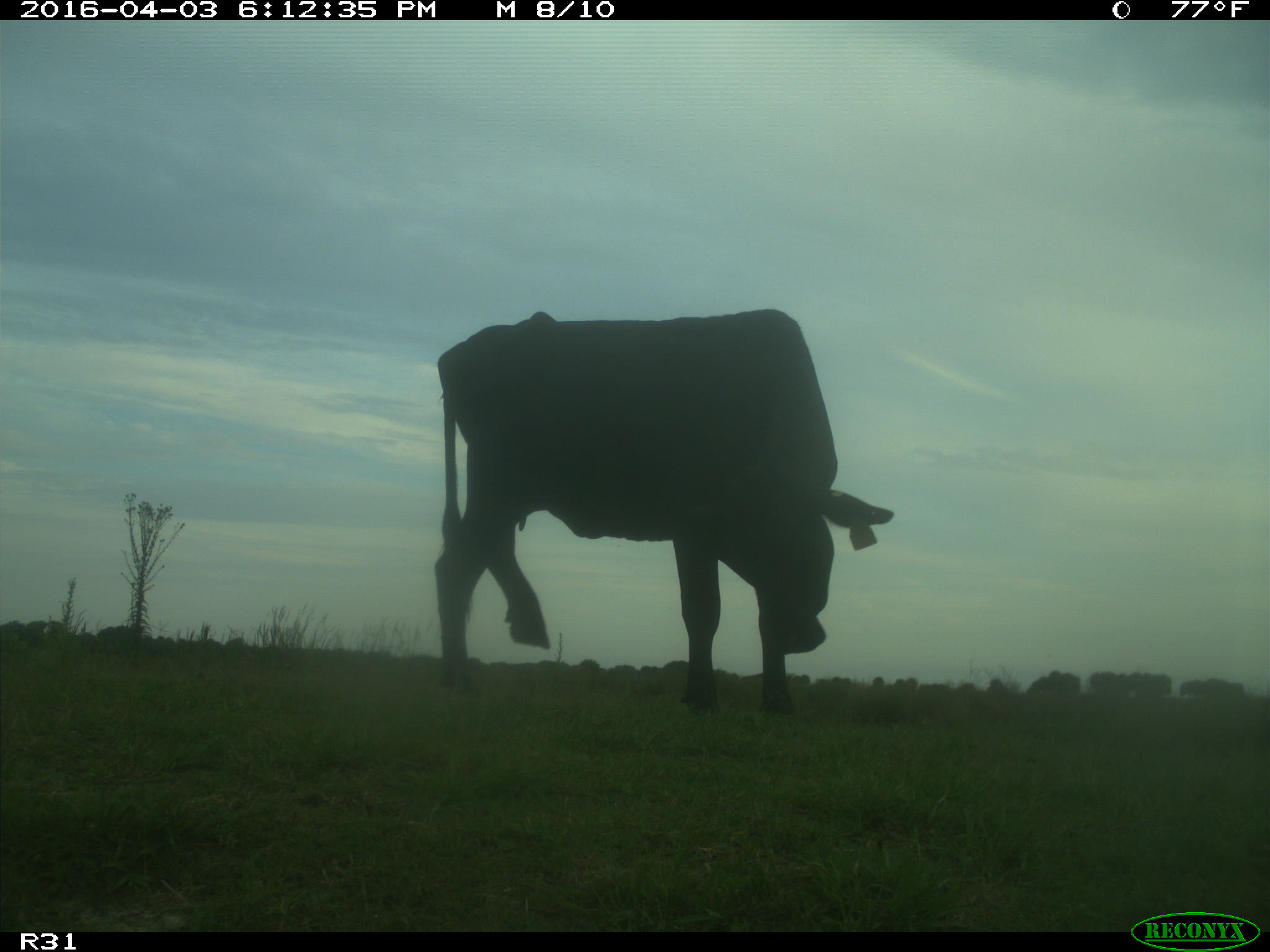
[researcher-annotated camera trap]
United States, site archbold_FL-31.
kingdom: Animalia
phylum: Chordata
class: Mammalia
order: Artiodactyla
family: Bovidae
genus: Bos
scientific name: Bos taurus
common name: domestic cow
Bos taurus (domestic cow).